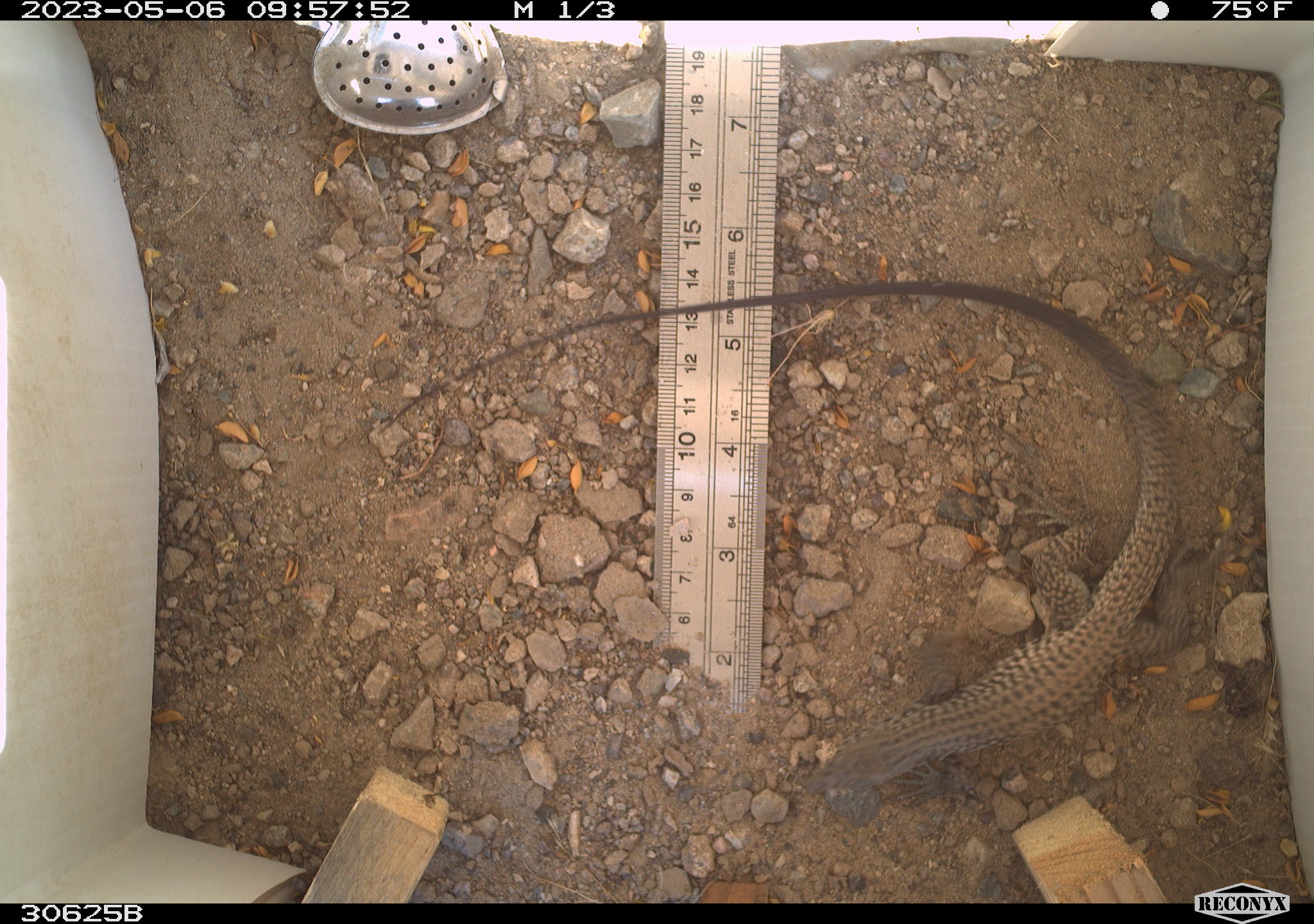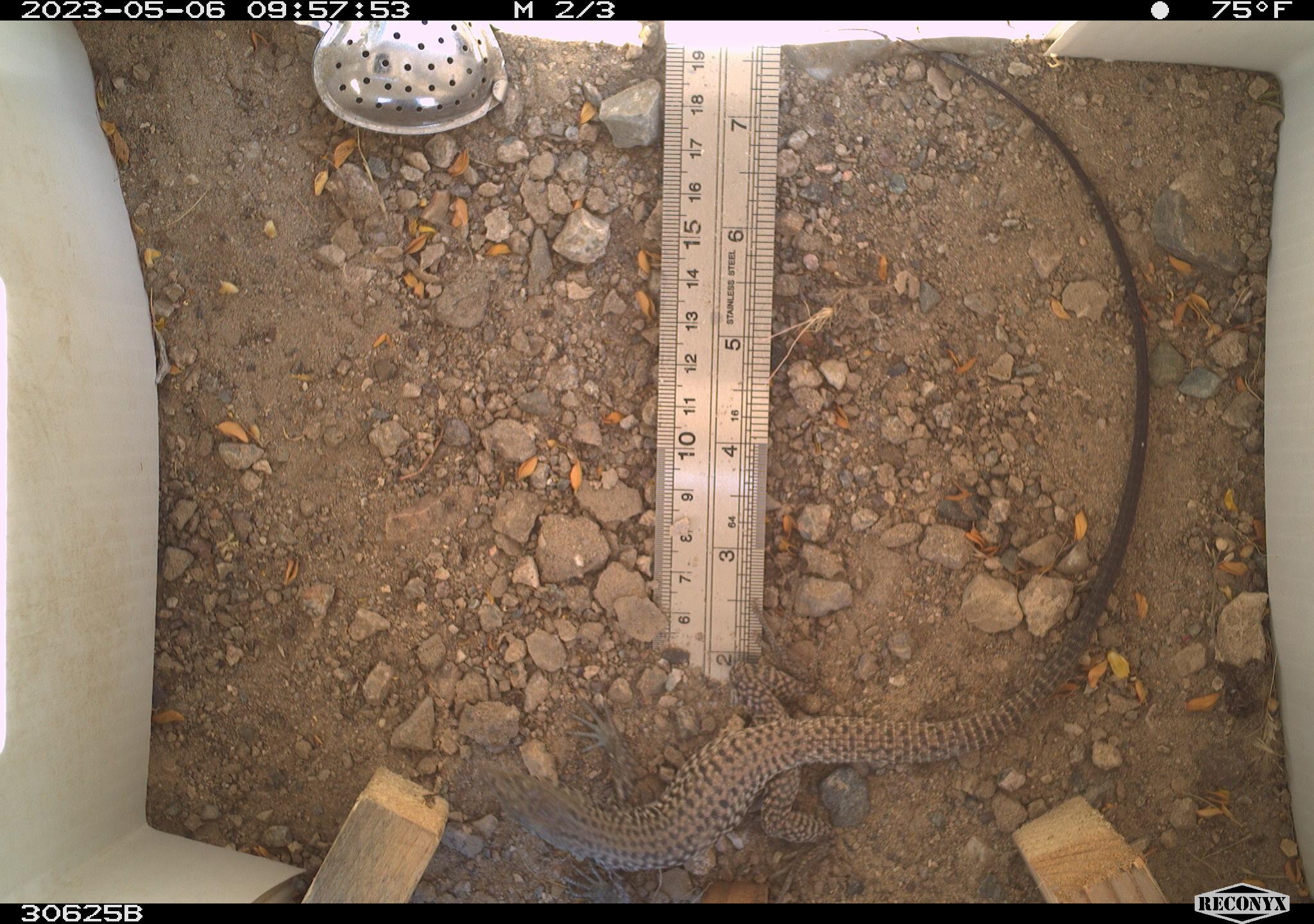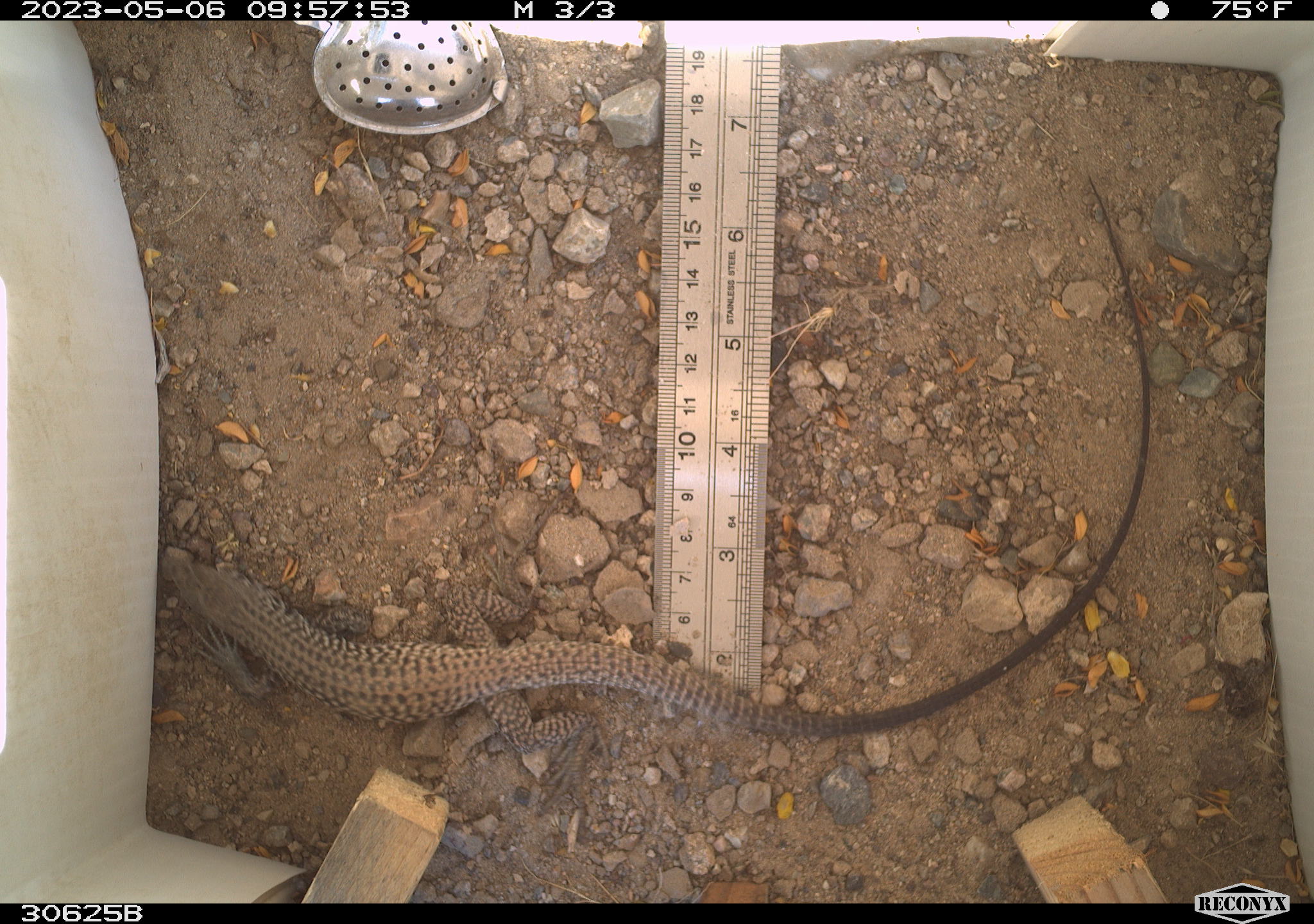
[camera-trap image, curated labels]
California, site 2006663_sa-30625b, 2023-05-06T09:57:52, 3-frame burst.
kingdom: Animalia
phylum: Chordata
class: Reptilia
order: Squamata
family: Teiidae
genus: Aspidoscelis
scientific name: Aspidoscelis tigris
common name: western whiptail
Western whiptail (Aspidoscelis tigris).